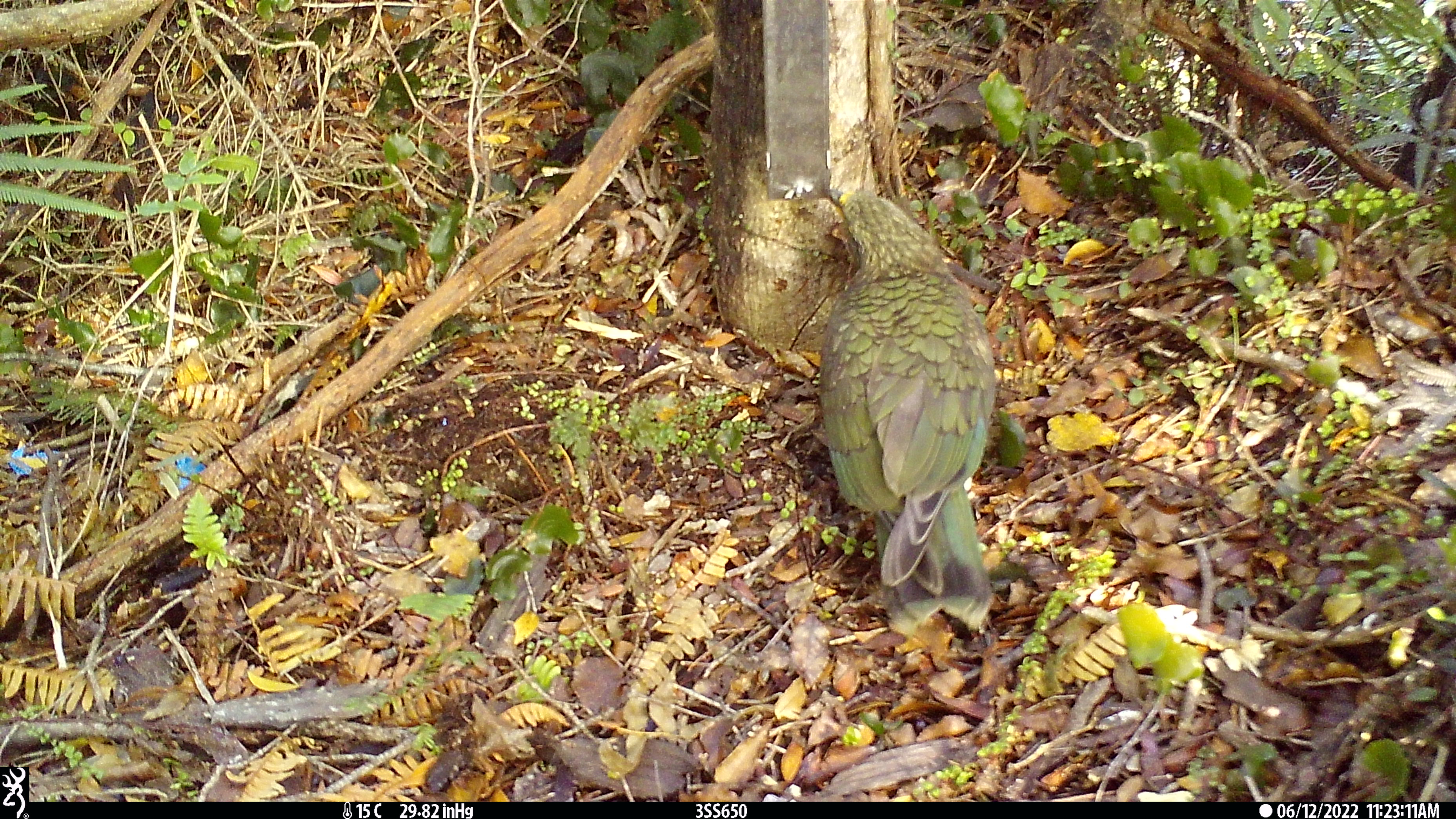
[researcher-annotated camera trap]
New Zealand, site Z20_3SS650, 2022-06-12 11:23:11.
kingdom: Animalia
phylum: Chordata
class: Aves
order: Psittaciformes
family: Strigopidae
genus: Nestor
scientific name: Nestor notabilis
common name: kea